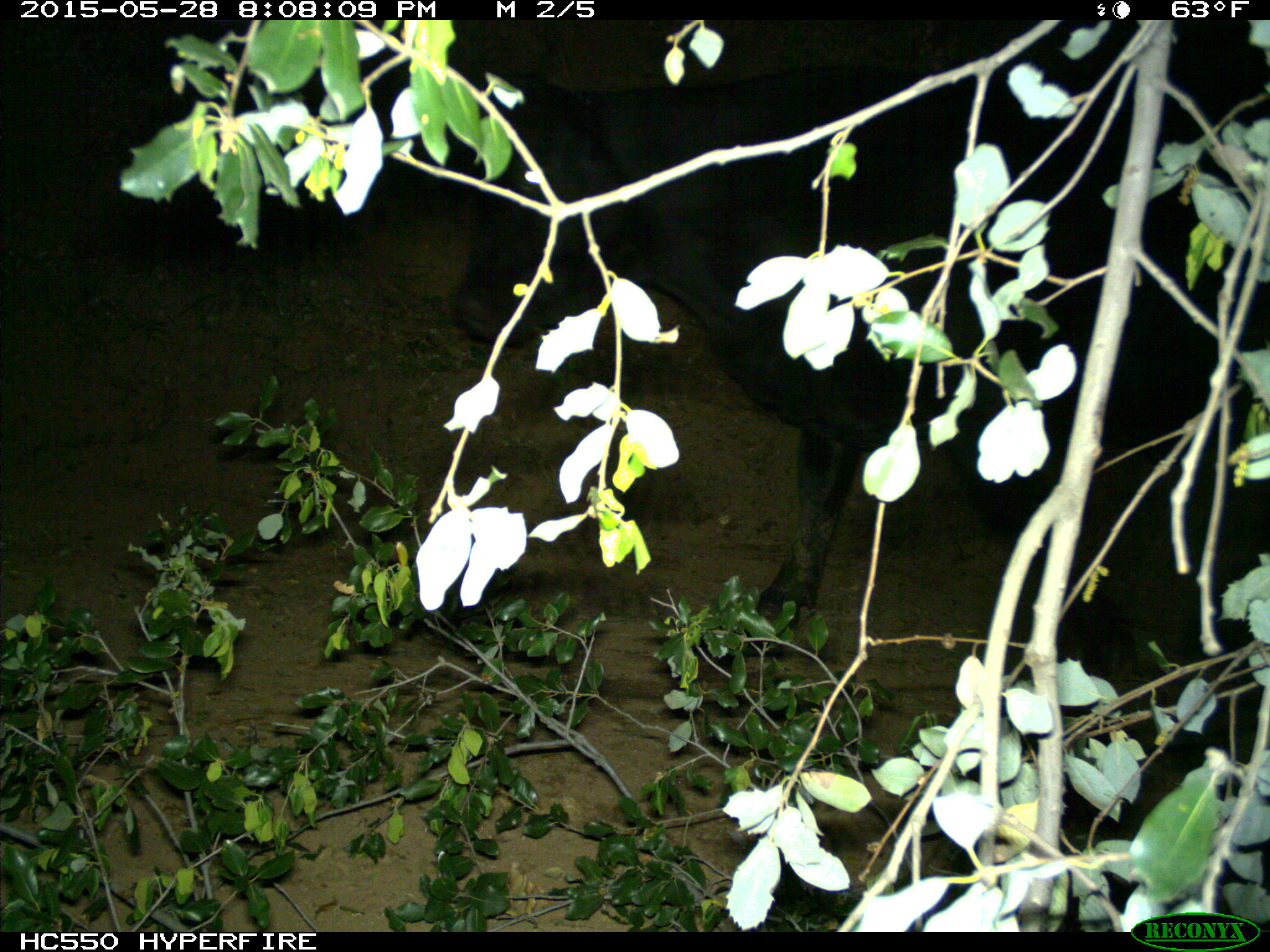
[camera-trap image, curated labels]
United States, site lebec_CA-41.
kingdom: Animalia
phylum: Chordata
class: Mammalia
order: Artiodactyla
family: Bovidae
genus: Bos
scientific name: Bos taurus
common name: domestic cow